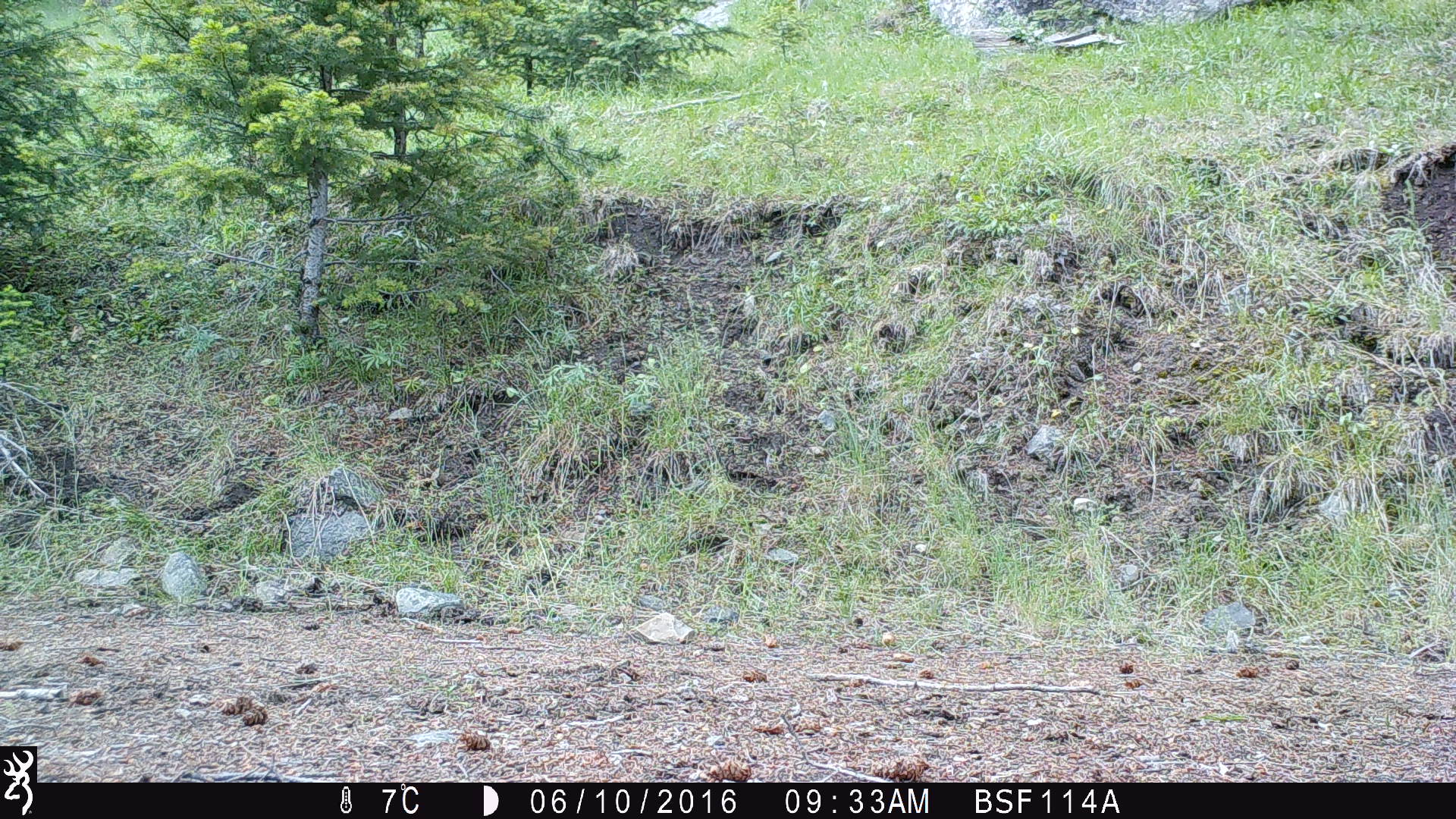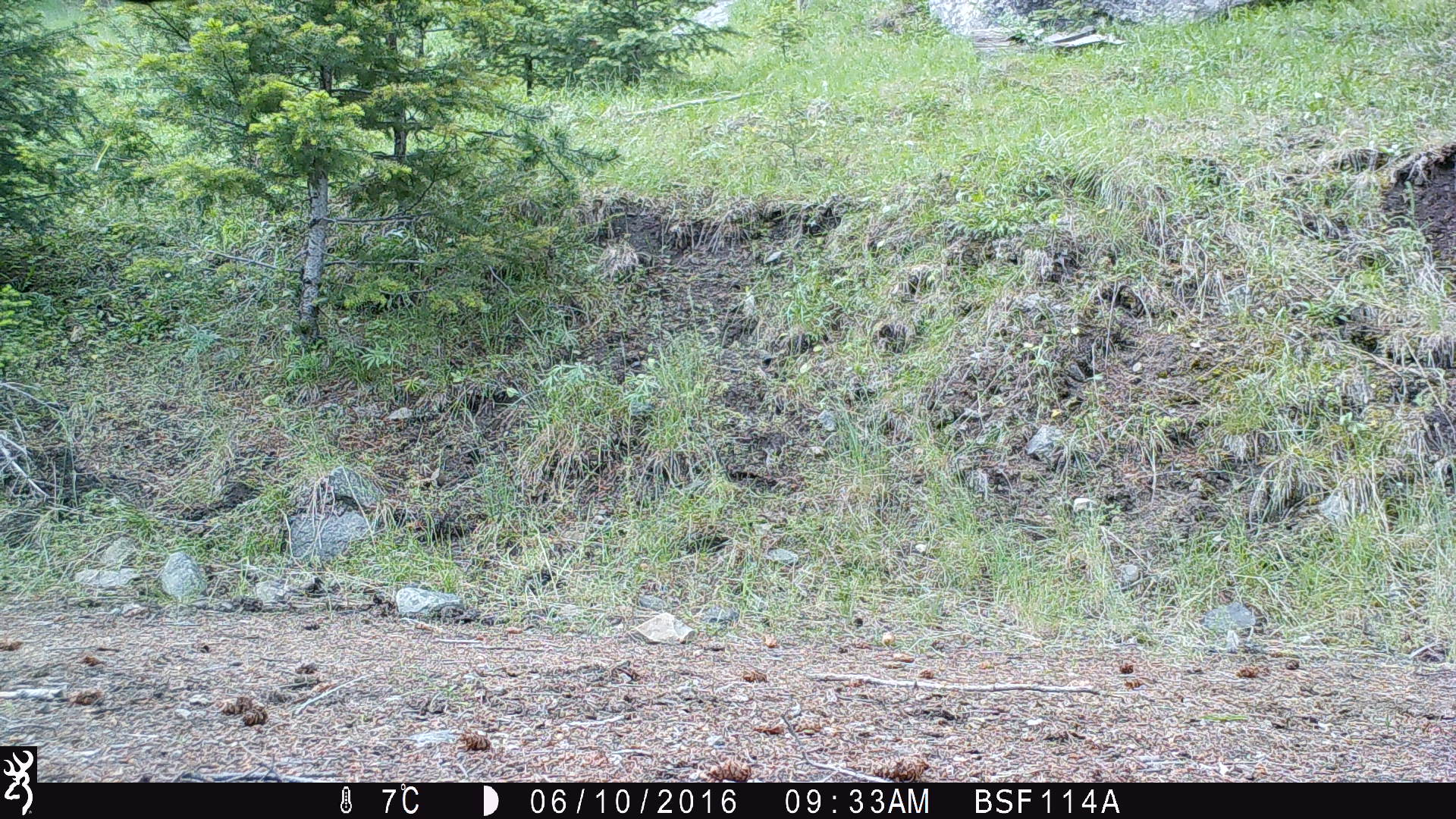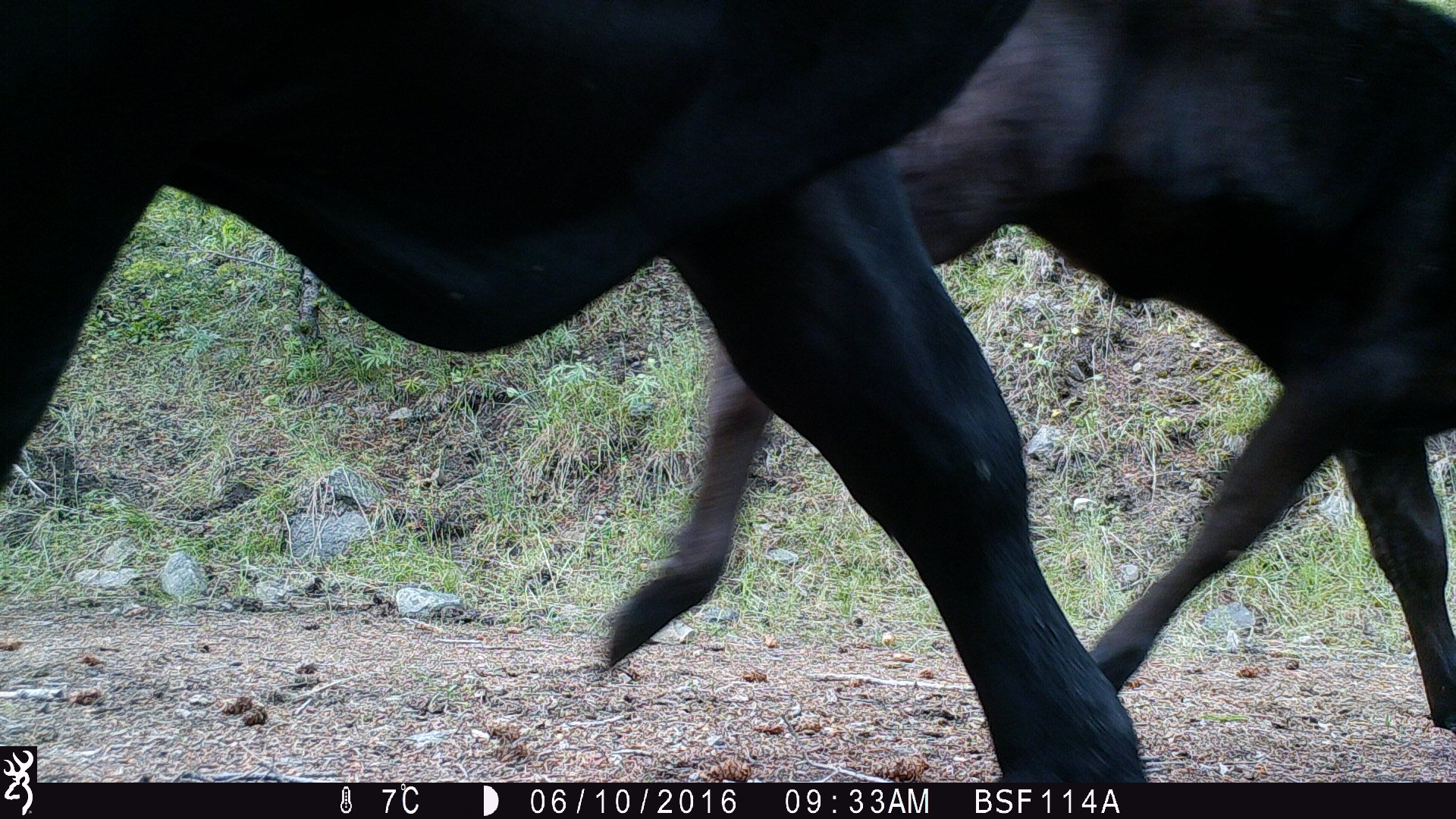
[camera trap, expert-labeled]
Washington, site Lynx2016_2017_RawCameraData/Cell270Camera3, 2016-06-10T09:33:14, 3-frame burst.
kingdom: Animalia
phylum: Chordata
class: Mammalia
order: Artiodactyla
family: Bovidae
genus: Bos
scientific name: Bos taurus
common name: domestic cattle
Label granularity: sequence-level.